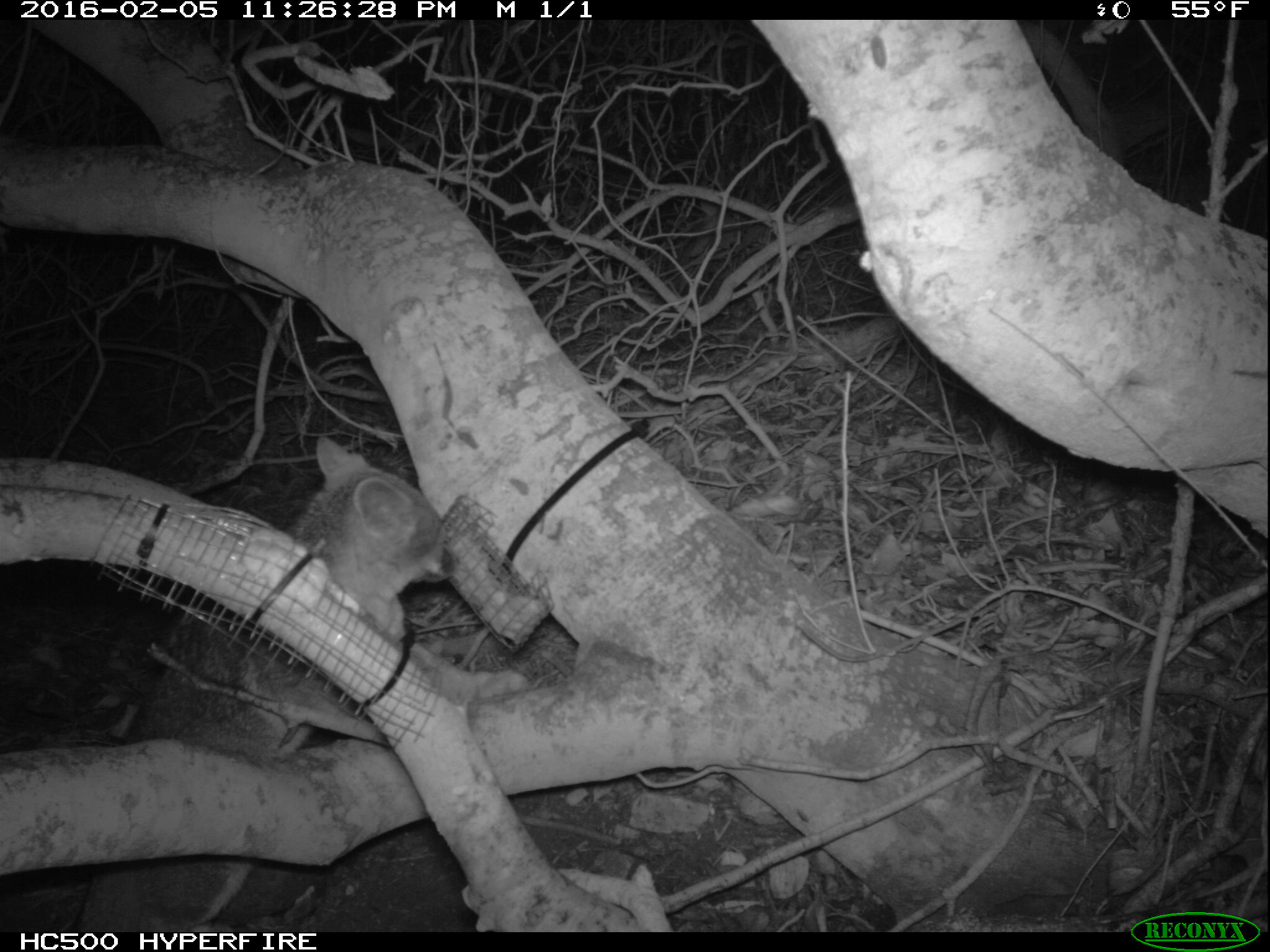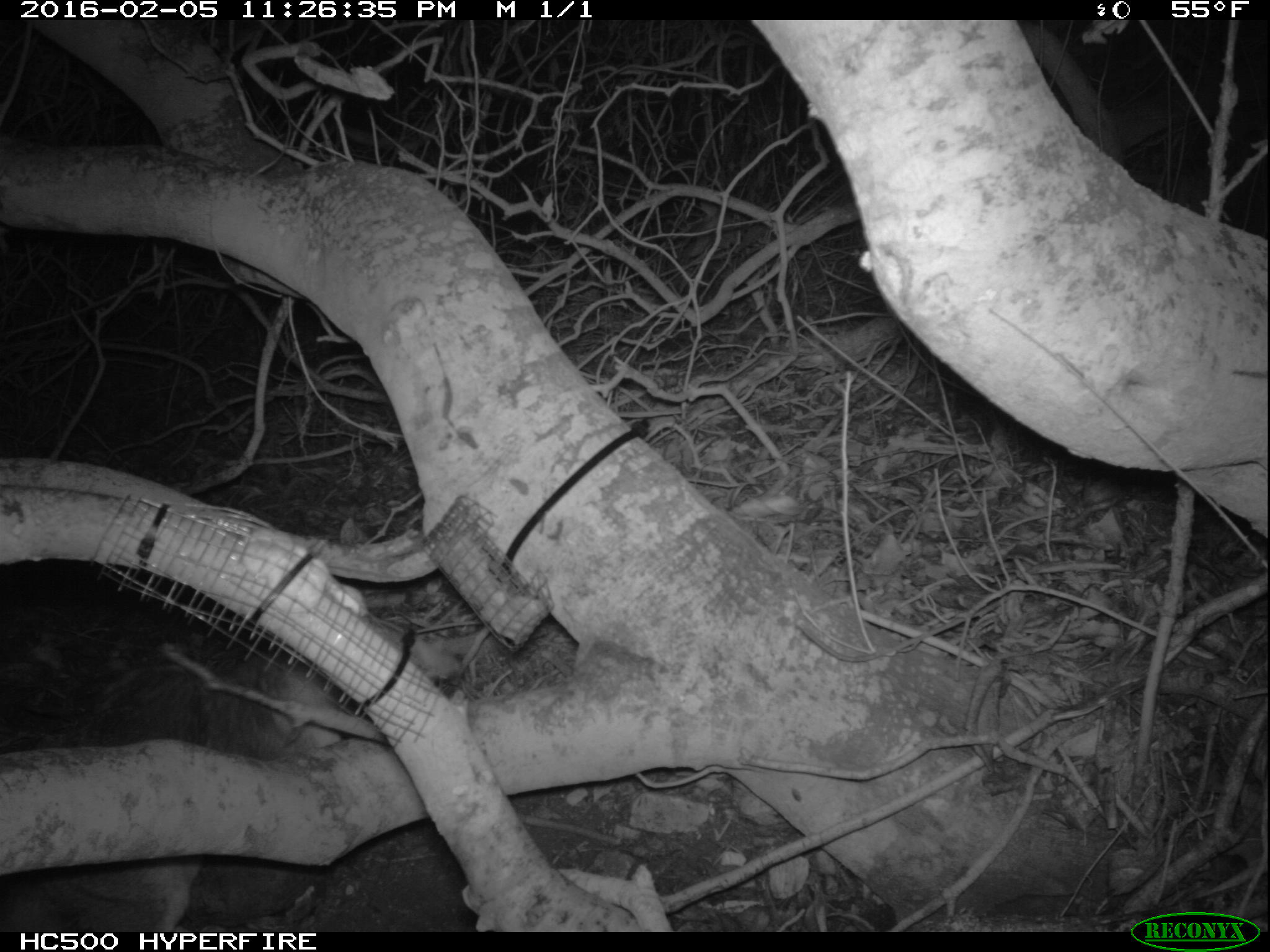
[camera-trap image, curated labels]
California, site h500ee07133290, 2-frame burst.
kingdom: Animalia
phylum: Chordata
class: Mammalia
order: Carnivora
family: Canidae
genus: Urocyon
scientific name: Urocyon littoralis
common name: island fox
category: fox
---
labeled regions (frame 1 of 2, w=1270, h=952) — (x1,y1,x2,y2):
fox: (78,436,528,932)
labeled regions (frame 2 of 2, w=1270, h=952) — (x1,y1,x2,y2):
fox: (0,635,465,932)